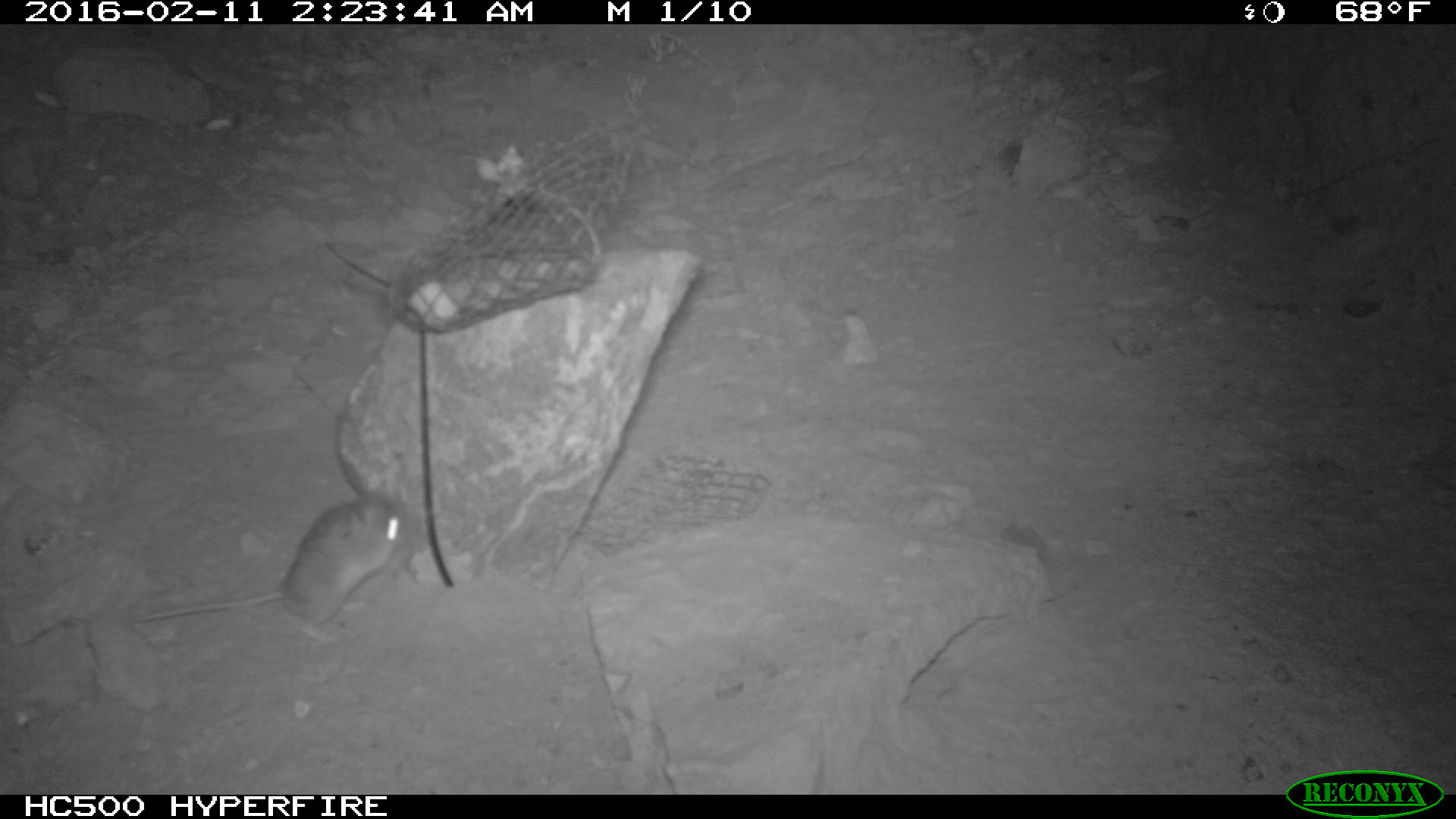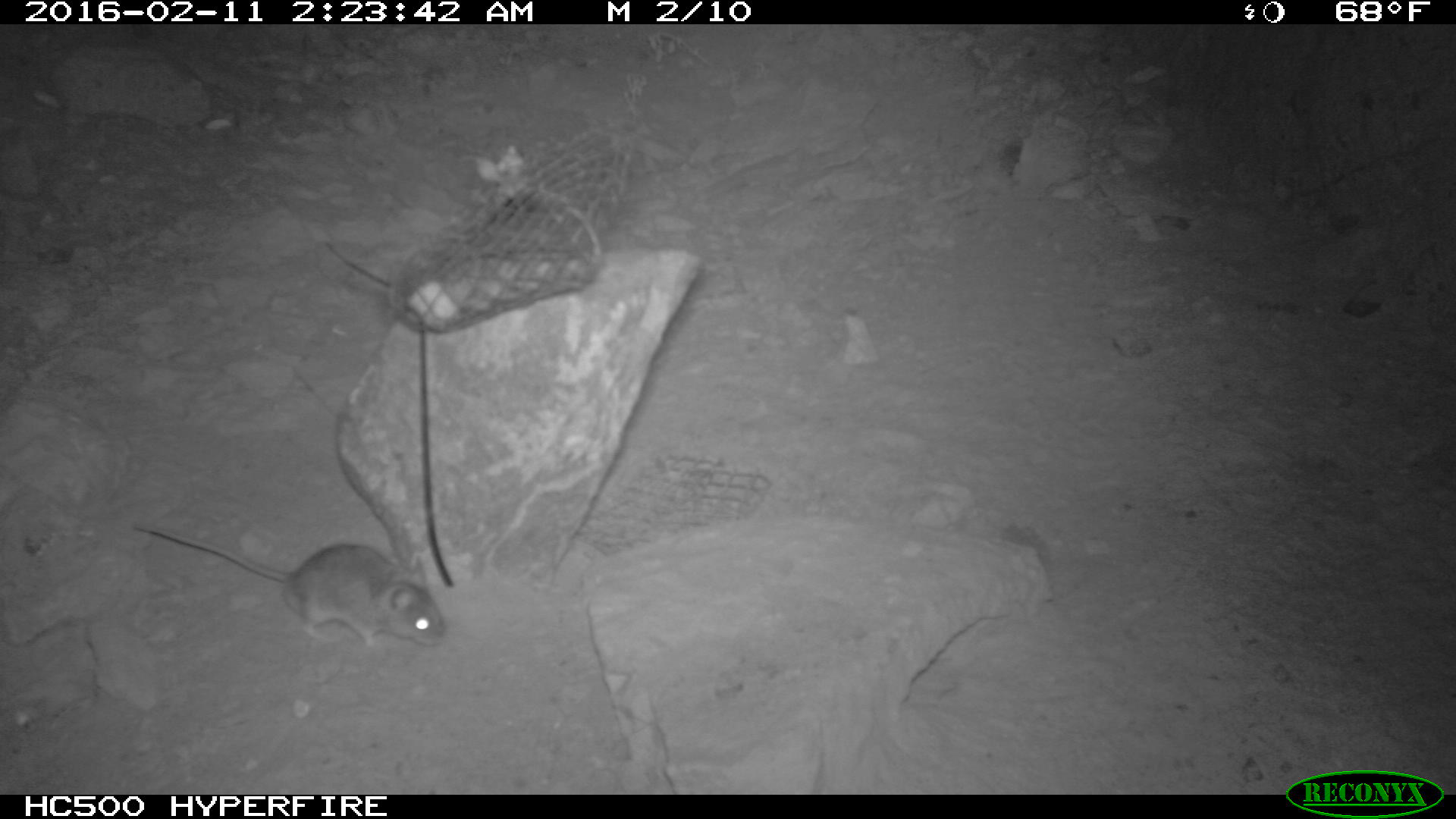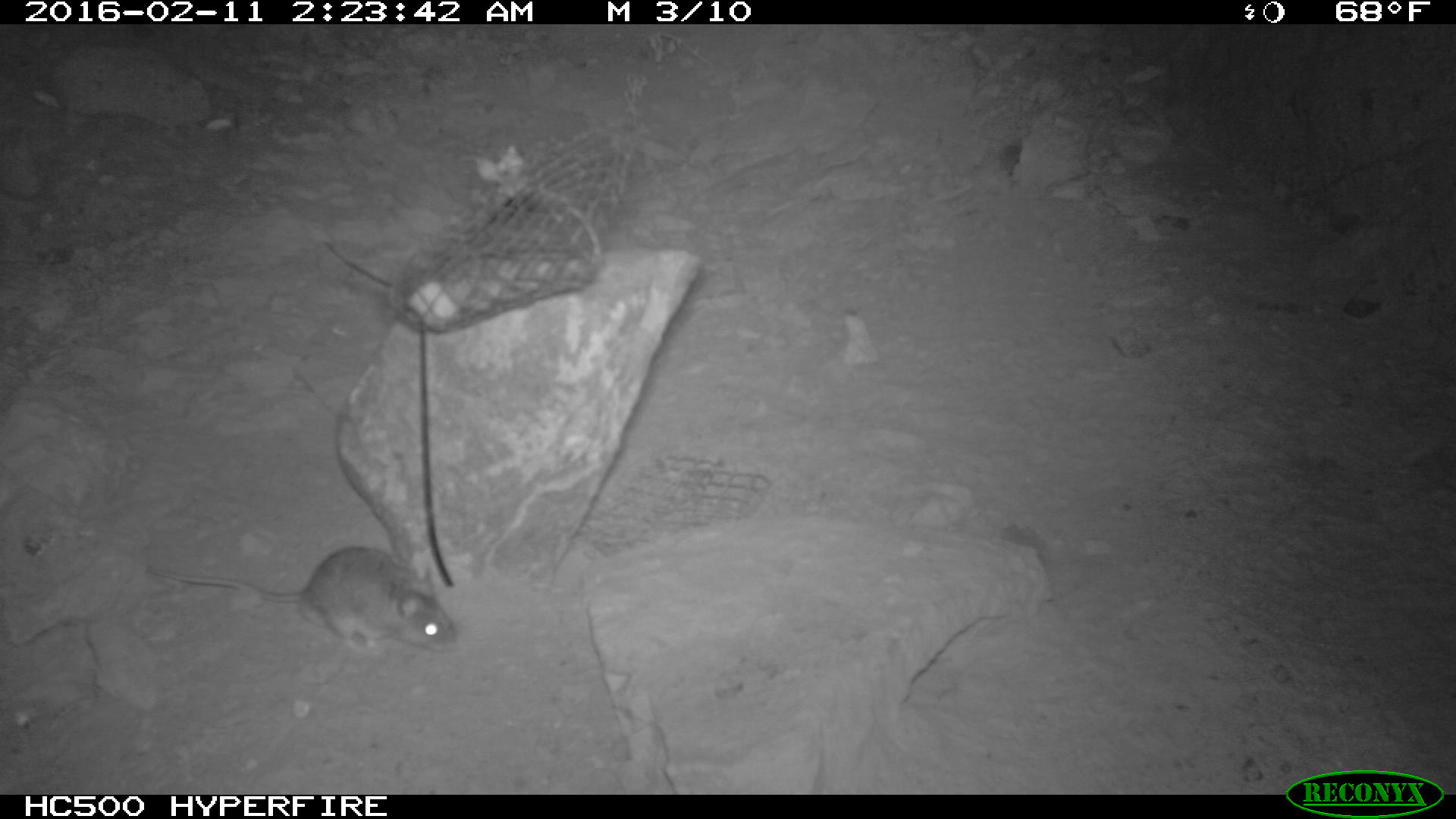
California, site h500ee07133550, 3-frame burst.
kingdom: Animalia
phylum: Chordata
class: Mammalia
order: Rodentia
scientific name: Rodentia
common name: rodent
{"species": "rodent (Rodentia)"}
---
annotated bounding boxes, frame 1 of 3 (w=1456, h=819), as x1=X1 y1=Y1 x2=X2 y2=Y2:
rodent: x1=121 y1=478 x2=419 y2=645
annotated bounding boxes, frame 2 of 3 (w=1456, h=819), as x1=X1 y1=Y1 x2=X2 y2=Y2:
rodent: x1=133 y1=519 x2=448 y2=655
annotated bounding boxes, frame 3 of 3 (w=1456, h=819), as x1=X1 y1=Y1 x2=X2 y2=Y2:
rodent: x1=146 y1=544 x2=463 y2=659